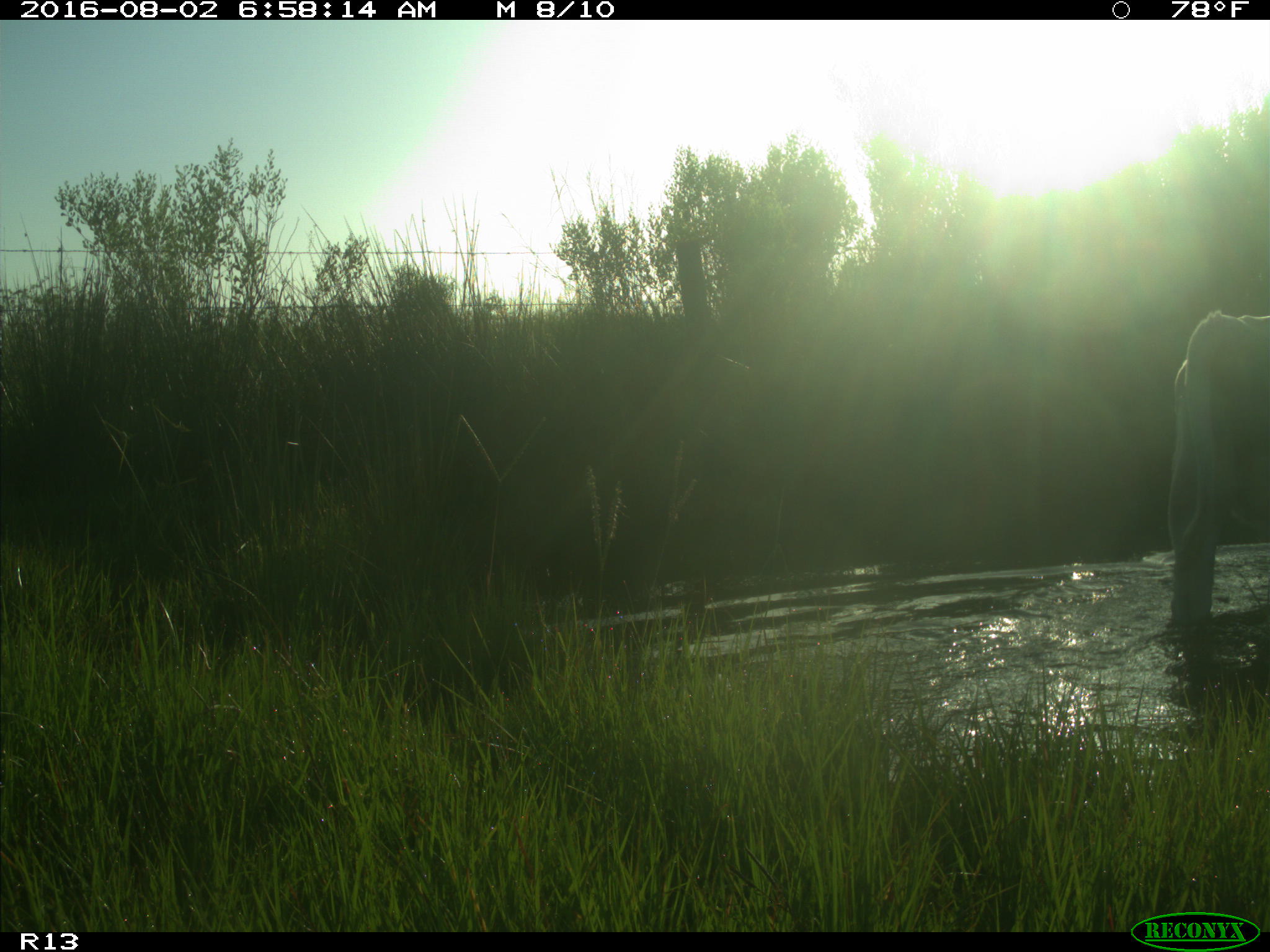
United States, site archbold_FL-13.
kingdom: Animalia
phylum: Chordata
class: Mammalia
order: Artiodactyla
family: Bovidae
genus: Bos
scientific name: Bos taurus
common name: domestic cow